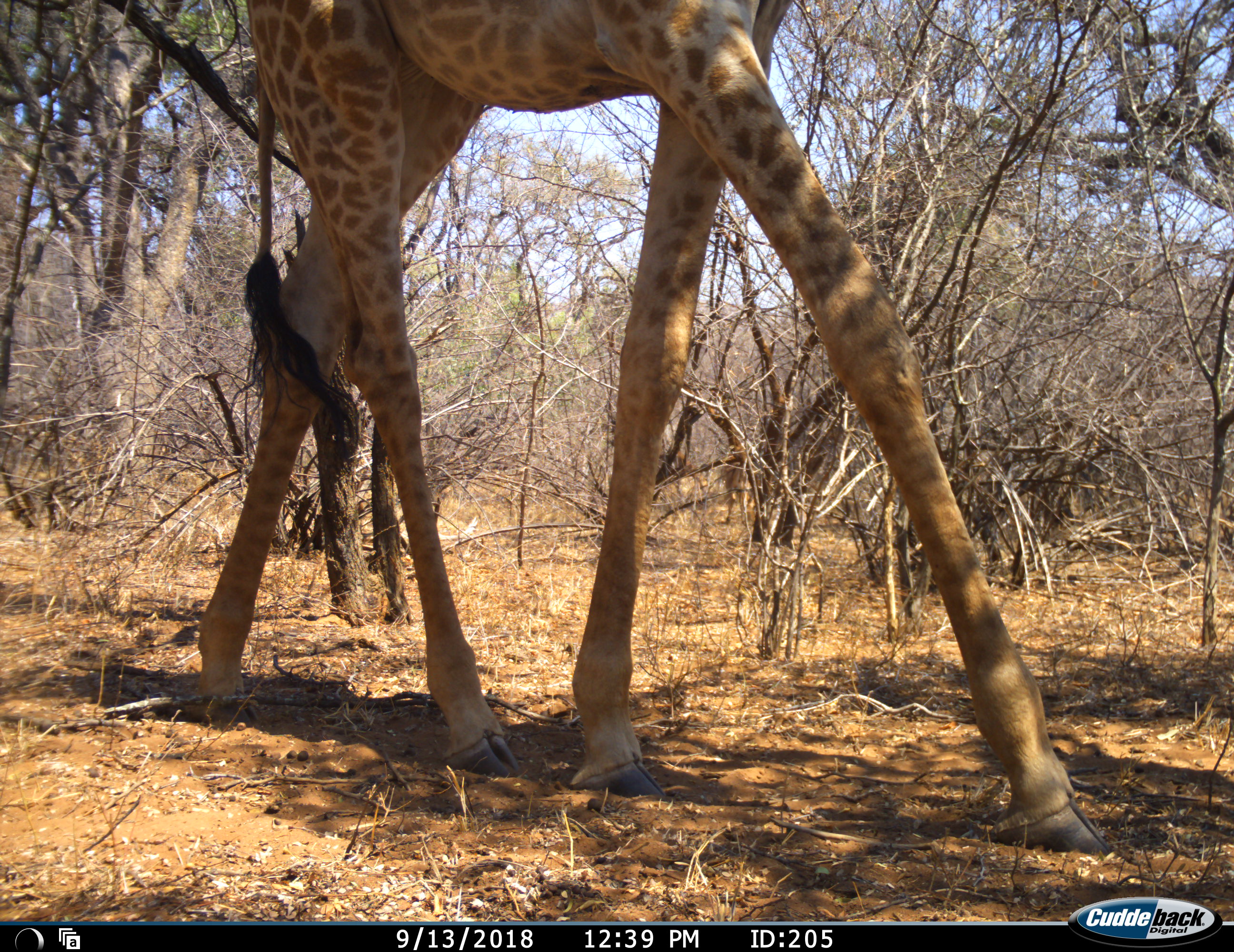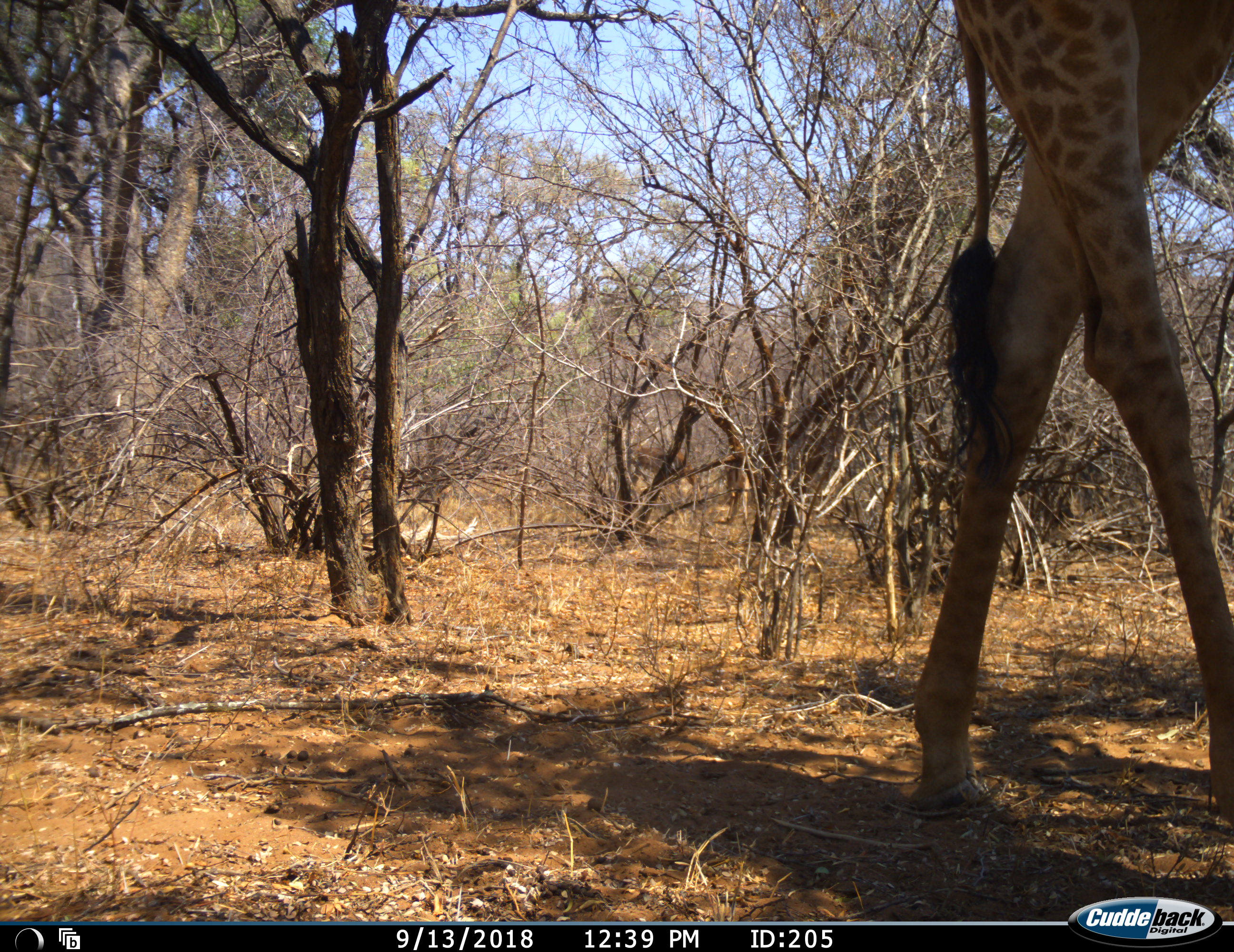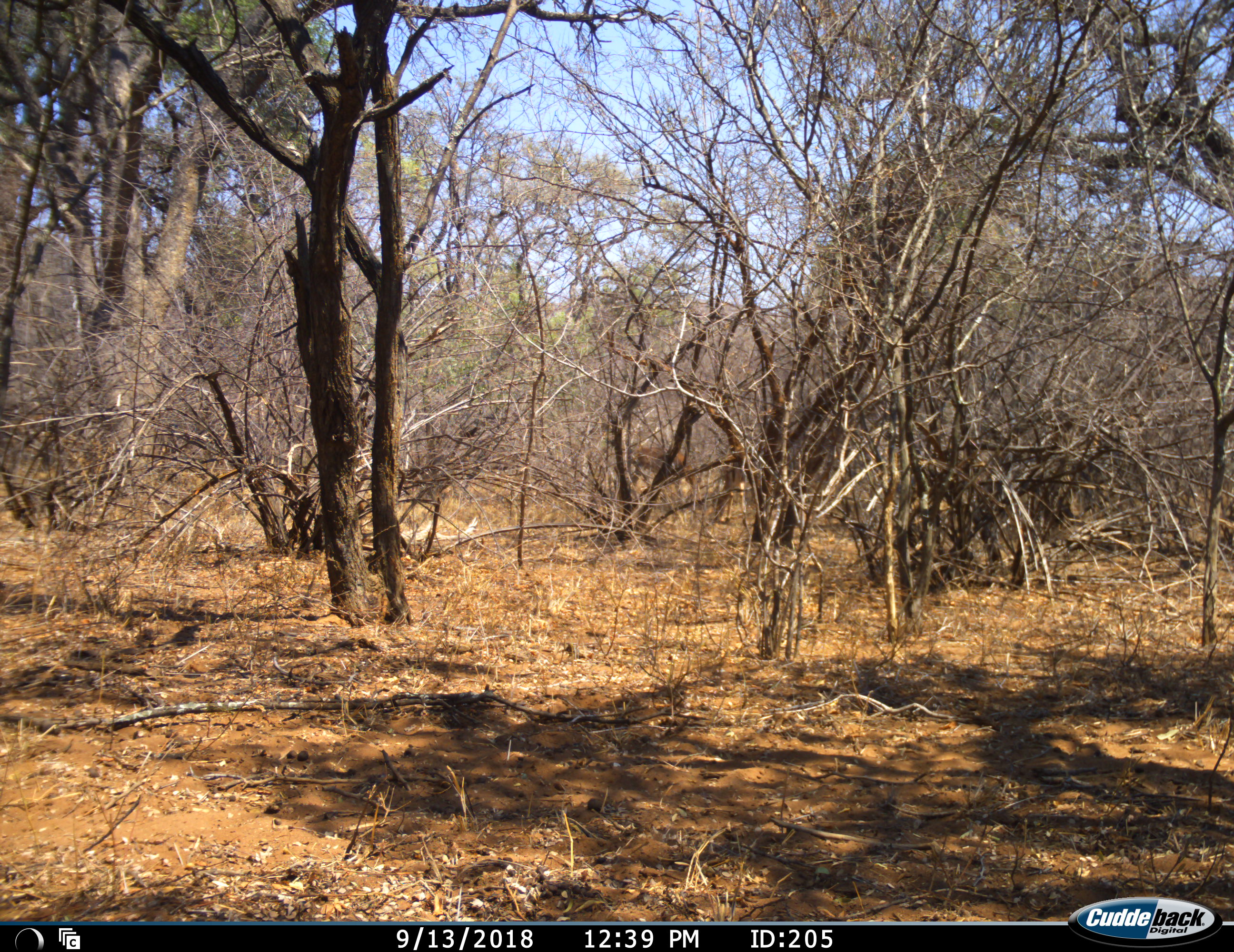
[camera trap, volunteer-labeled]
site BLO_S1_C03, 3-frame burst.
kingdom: Animalia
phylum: Chordata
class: Mammalia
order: Artiodactyla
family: Giraffidae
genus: Giraffa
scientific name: Giraffa camelopardalis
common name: giraffe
Giraffe (Giraffa camelopardalis), count 1. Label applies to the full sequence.